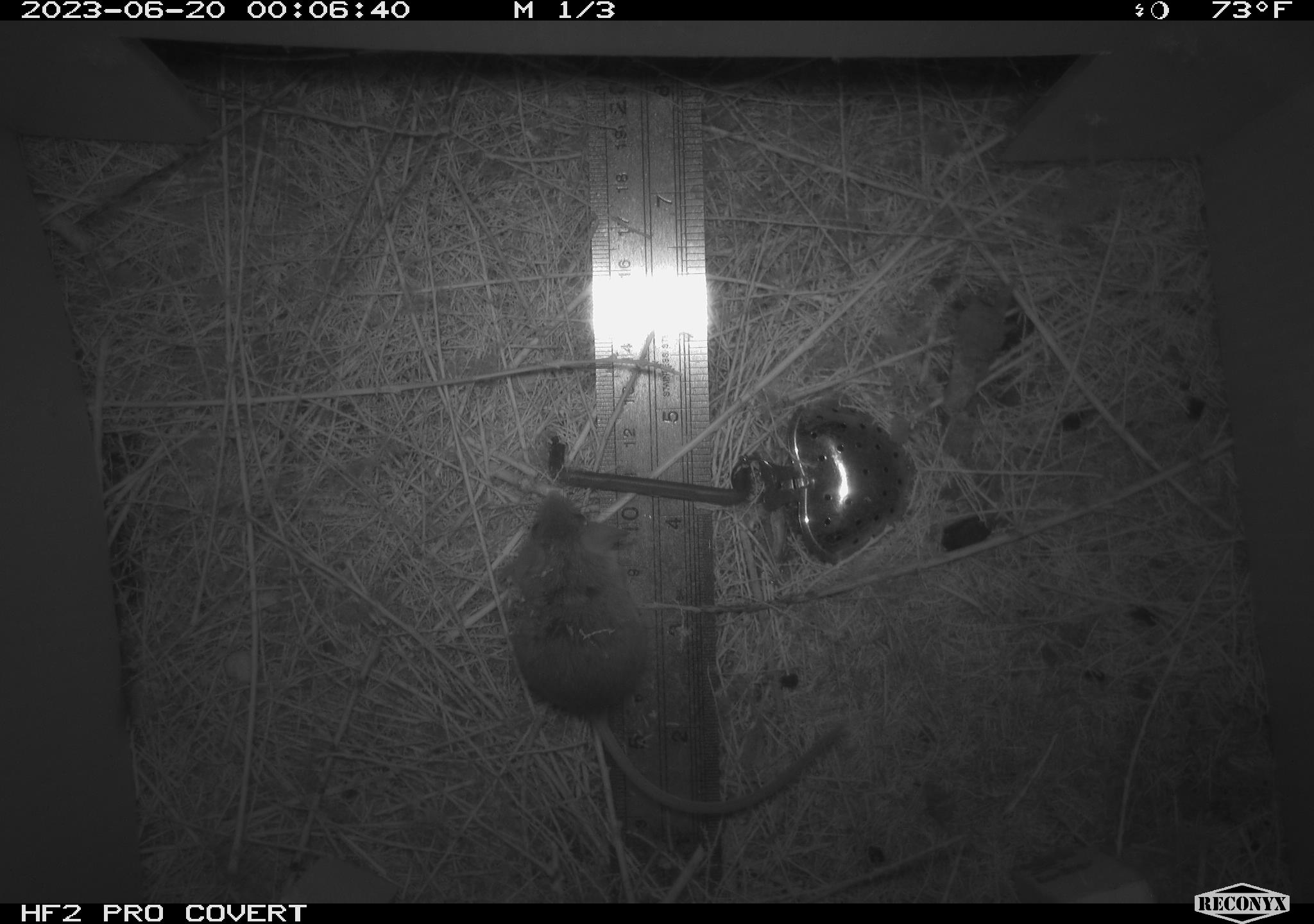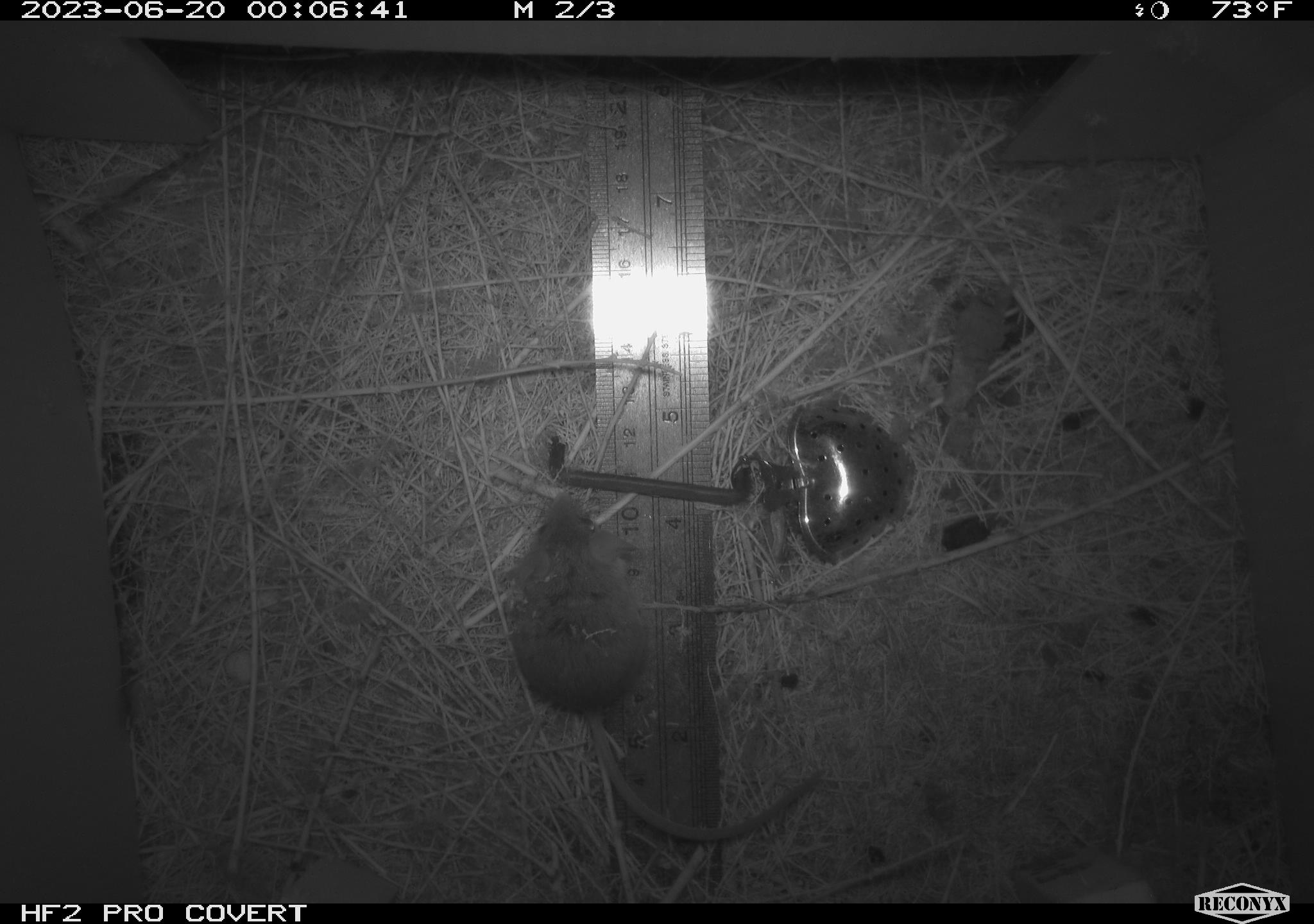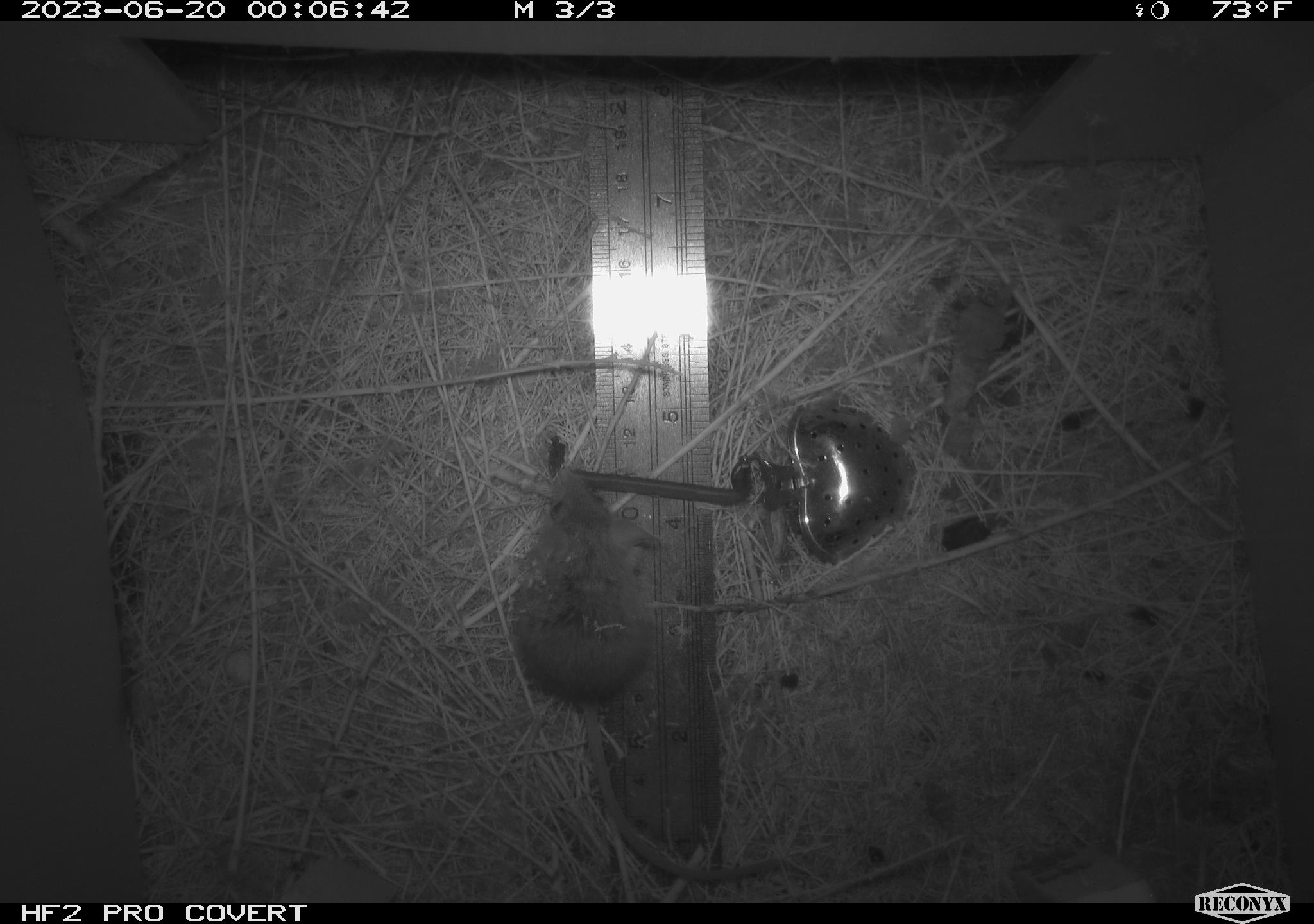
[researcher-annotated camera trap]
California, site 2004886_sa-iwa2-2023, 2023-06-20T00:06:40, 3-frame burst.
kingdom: Animalia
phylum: Chordata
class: Mammalia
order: Rodentia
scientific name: Rodentia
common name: mouse species